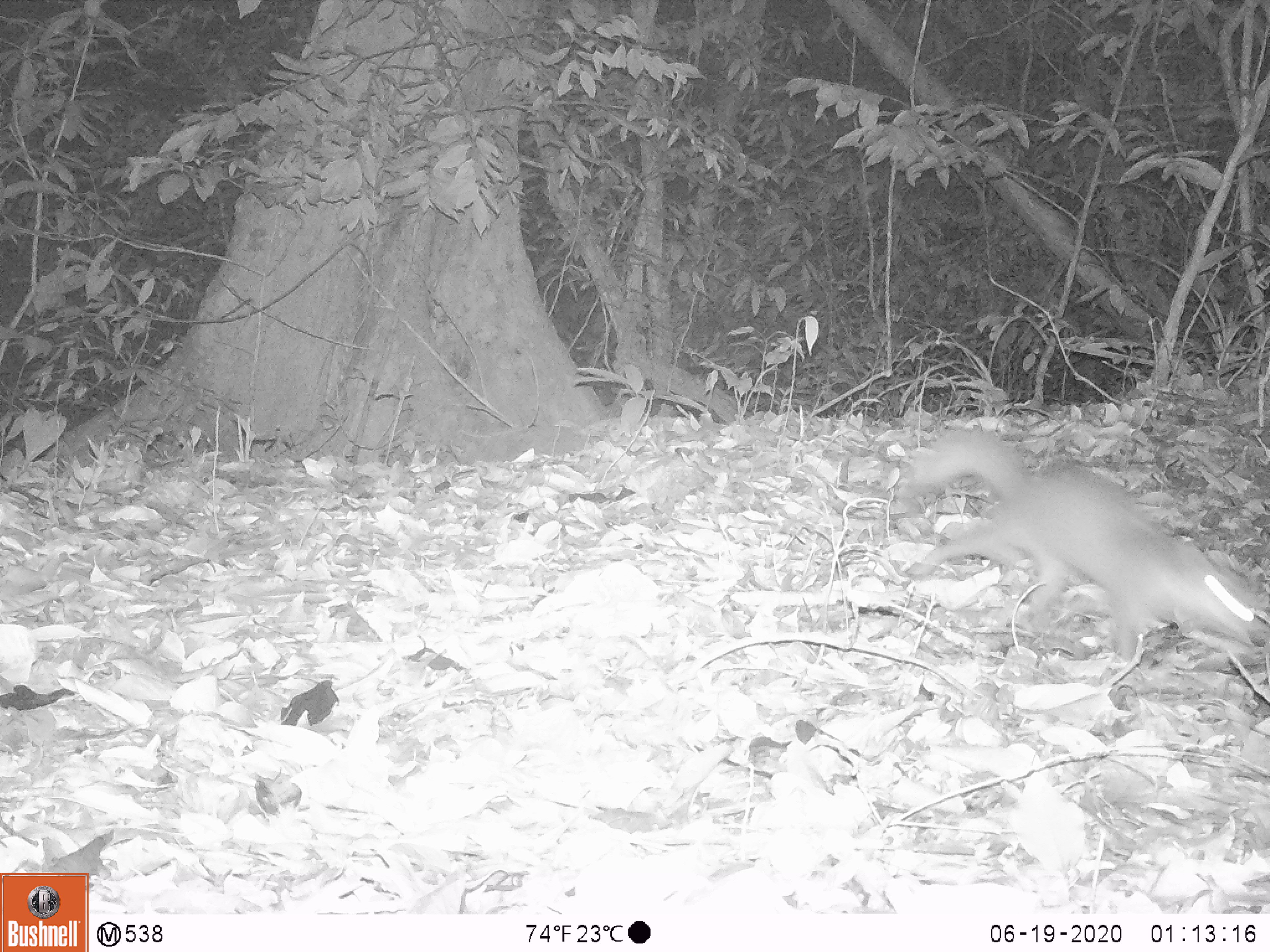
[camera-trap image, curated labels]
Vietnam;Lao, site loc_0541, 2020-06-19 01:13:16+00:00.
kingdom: Animalia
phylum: Chordata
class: Mammalia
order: Carnivora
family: Mustelidae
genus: Melogale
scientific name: Melogale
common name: ferret badger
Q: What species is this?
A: Ferret badger (Melogale).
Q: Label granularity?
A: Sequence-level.